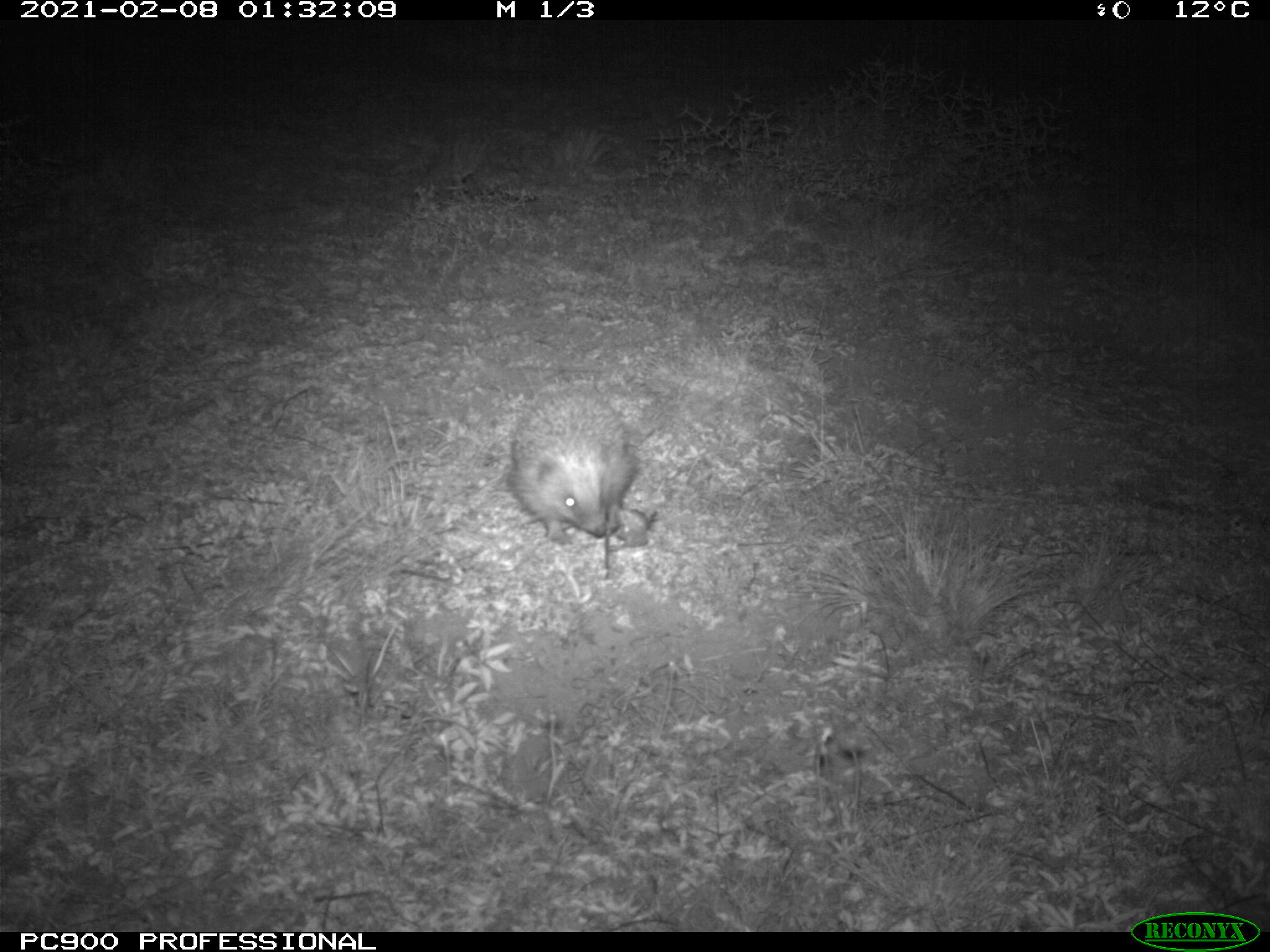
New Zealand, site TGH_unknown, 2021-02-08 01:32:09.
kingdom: Animalia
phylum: Chordata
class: Mammalia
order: Eulipotyphla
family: Erinaceidae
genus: Erinaceus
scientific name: Erinaceus europaeus europaeus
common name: european hedgehog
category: hedgehog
Hedgehog (european hedgehog) (Erinaceus europaeus europaeus).